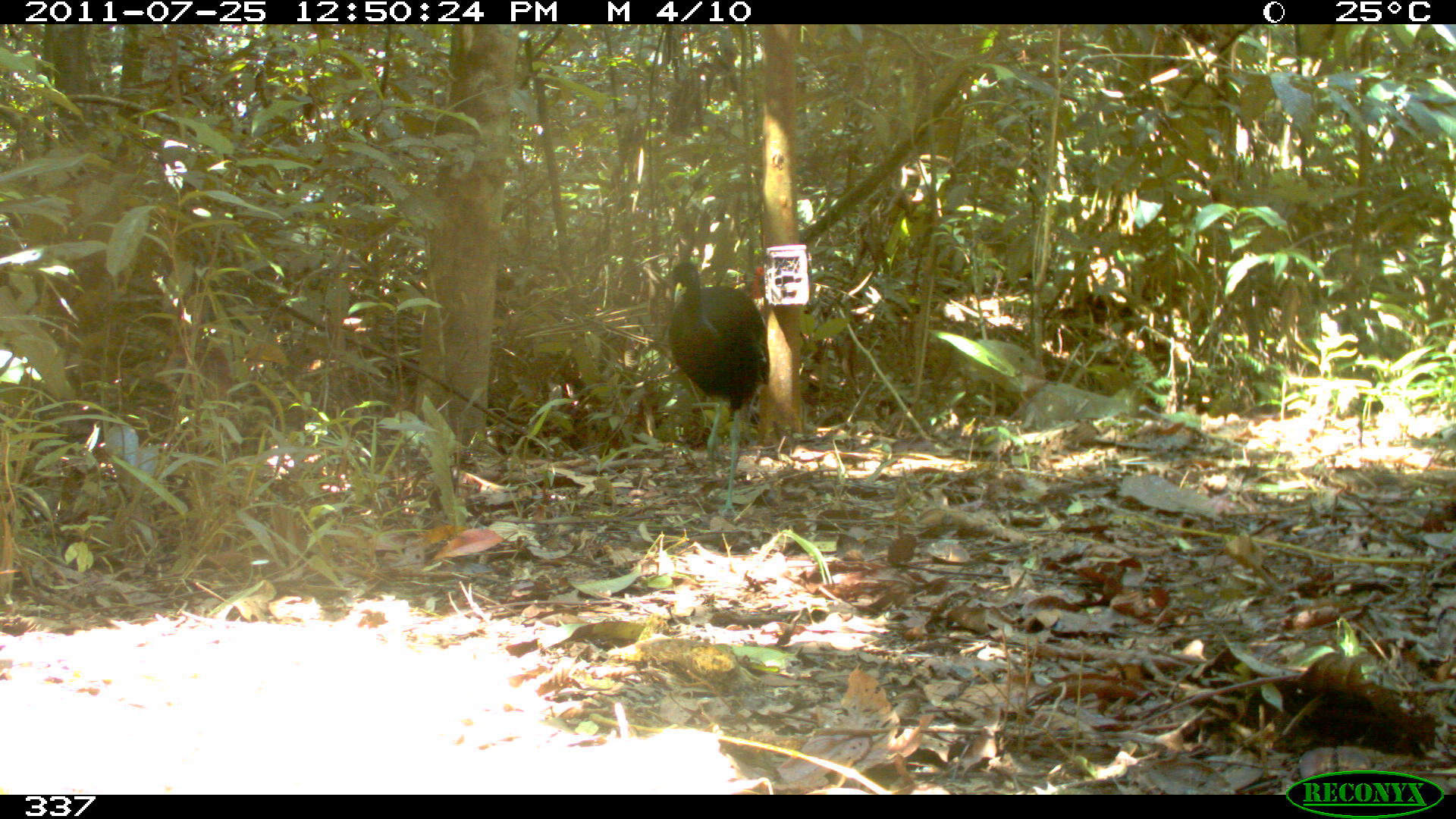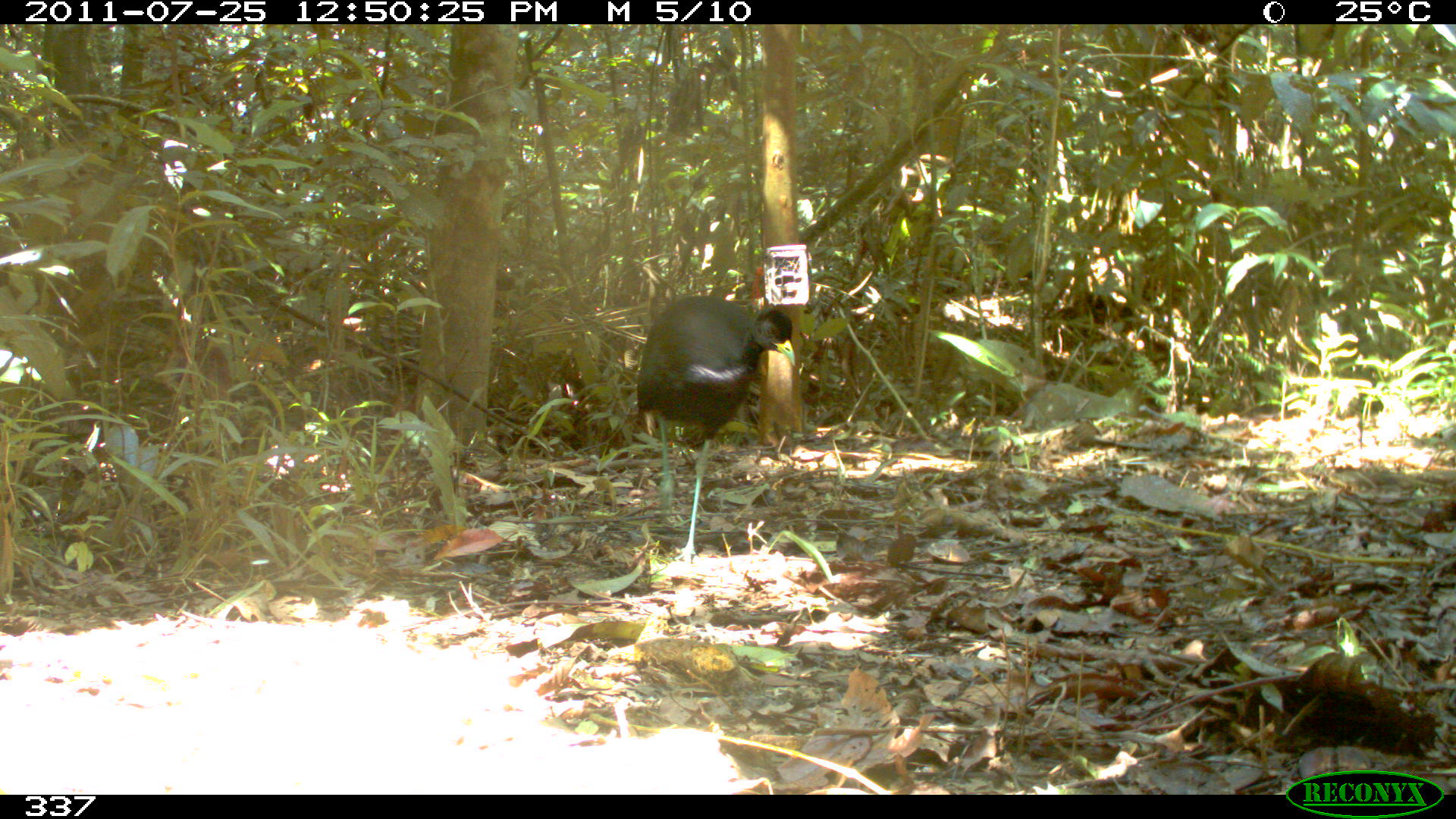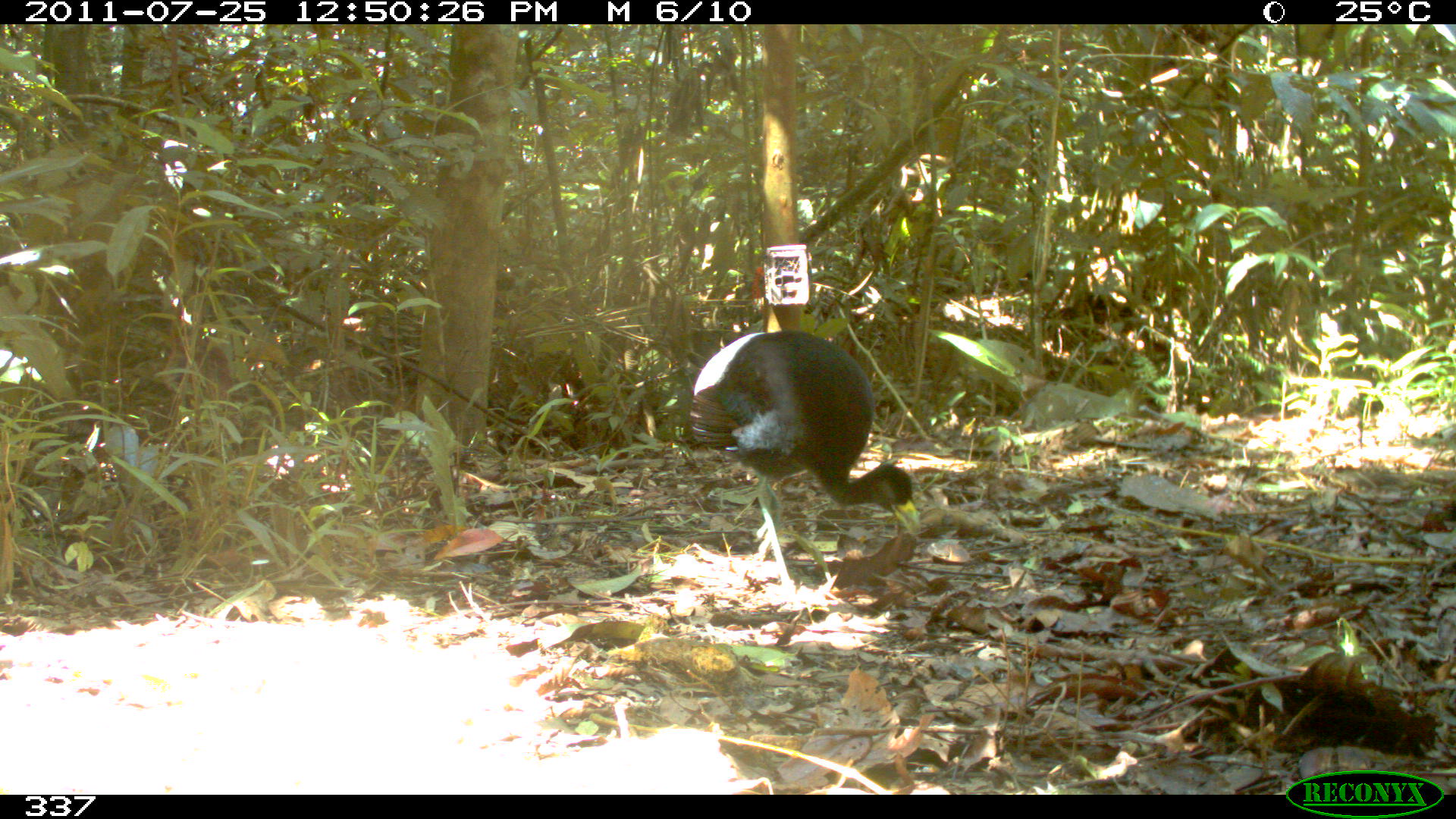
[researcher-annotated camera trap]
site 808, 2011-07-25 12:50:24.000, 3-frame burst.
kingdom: Animalia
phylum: Chordata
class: Aves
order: Gruiformes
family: Psophiidae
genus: Psophia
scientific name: Psophia leucoptera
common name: pale-winged trumpeter